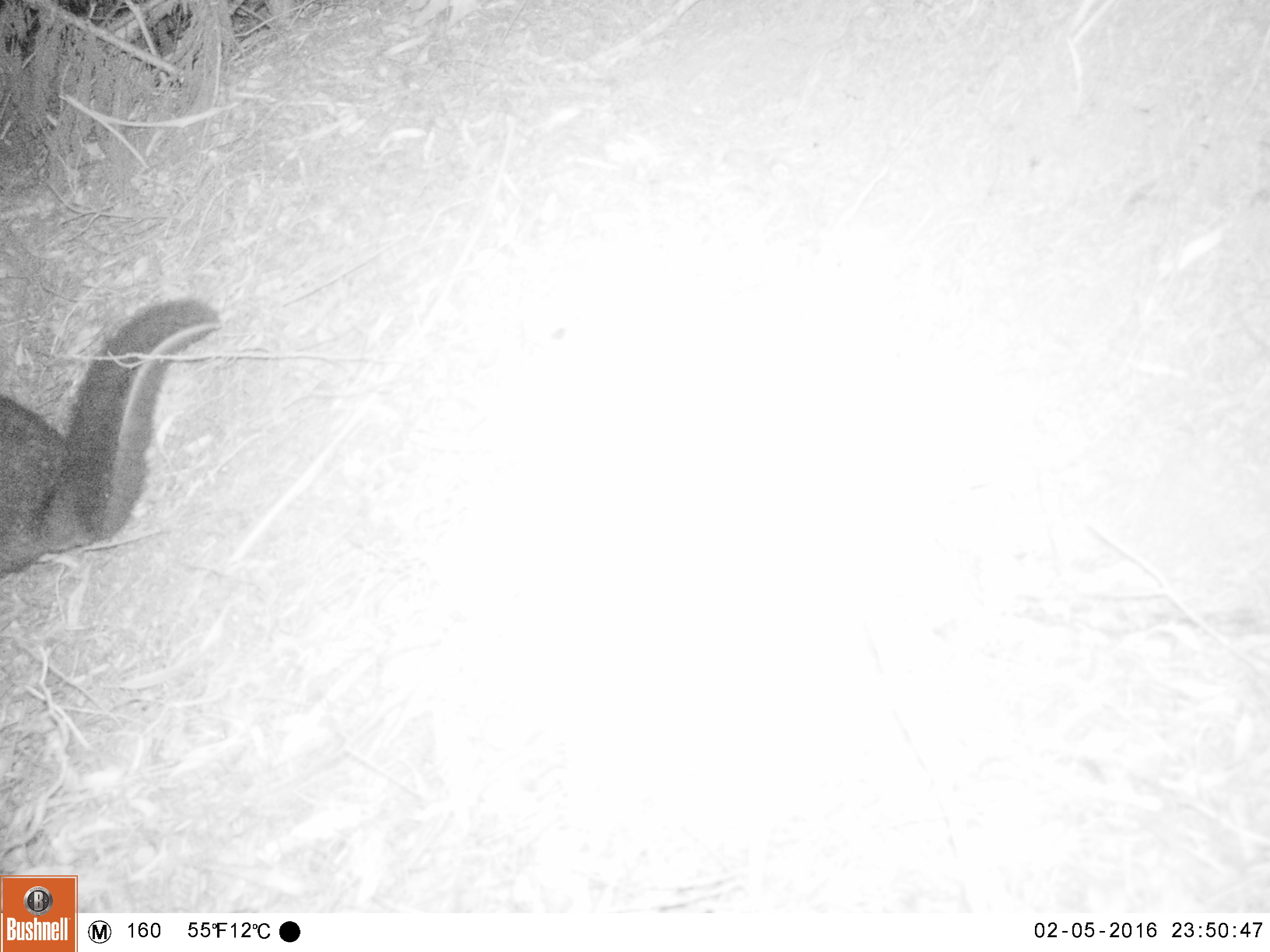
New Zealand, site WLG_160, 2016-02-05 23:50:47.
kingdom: Animalia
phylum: Chordata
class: Mammalia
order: Diprotodontia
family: Phalangeridae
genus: Trichosurus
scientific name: Trichosurus vulpecula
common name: common brushtail possum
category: possum